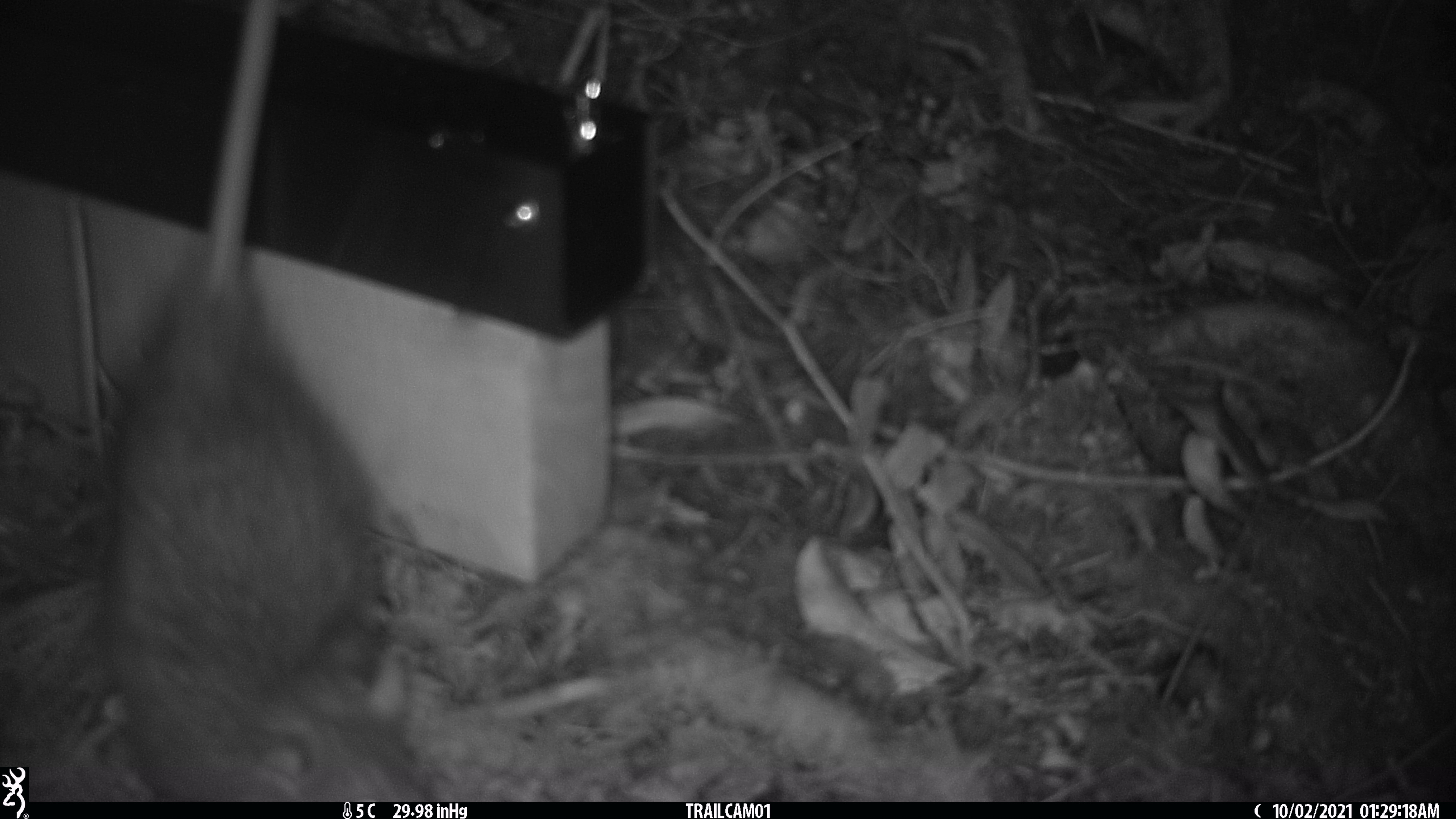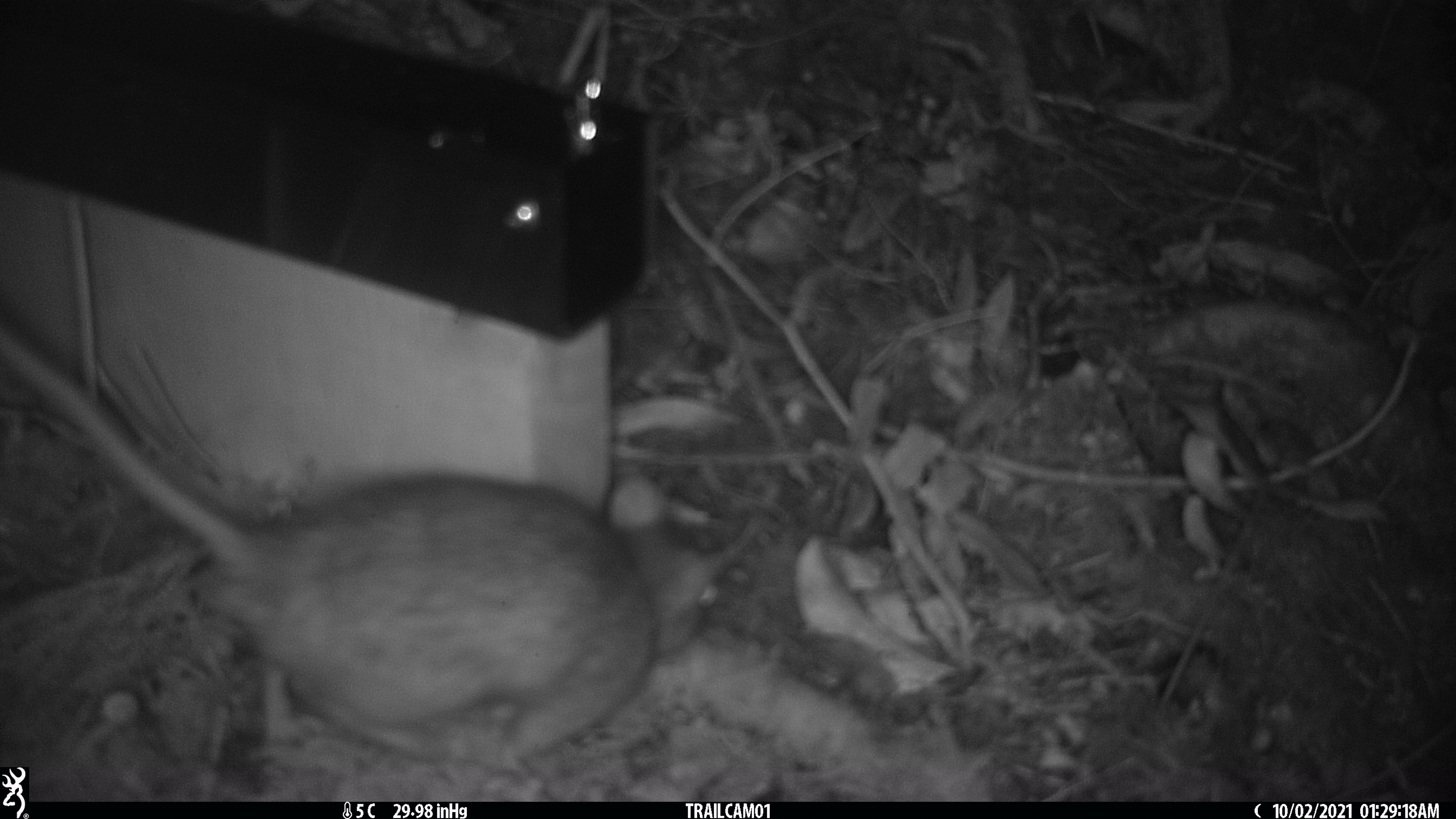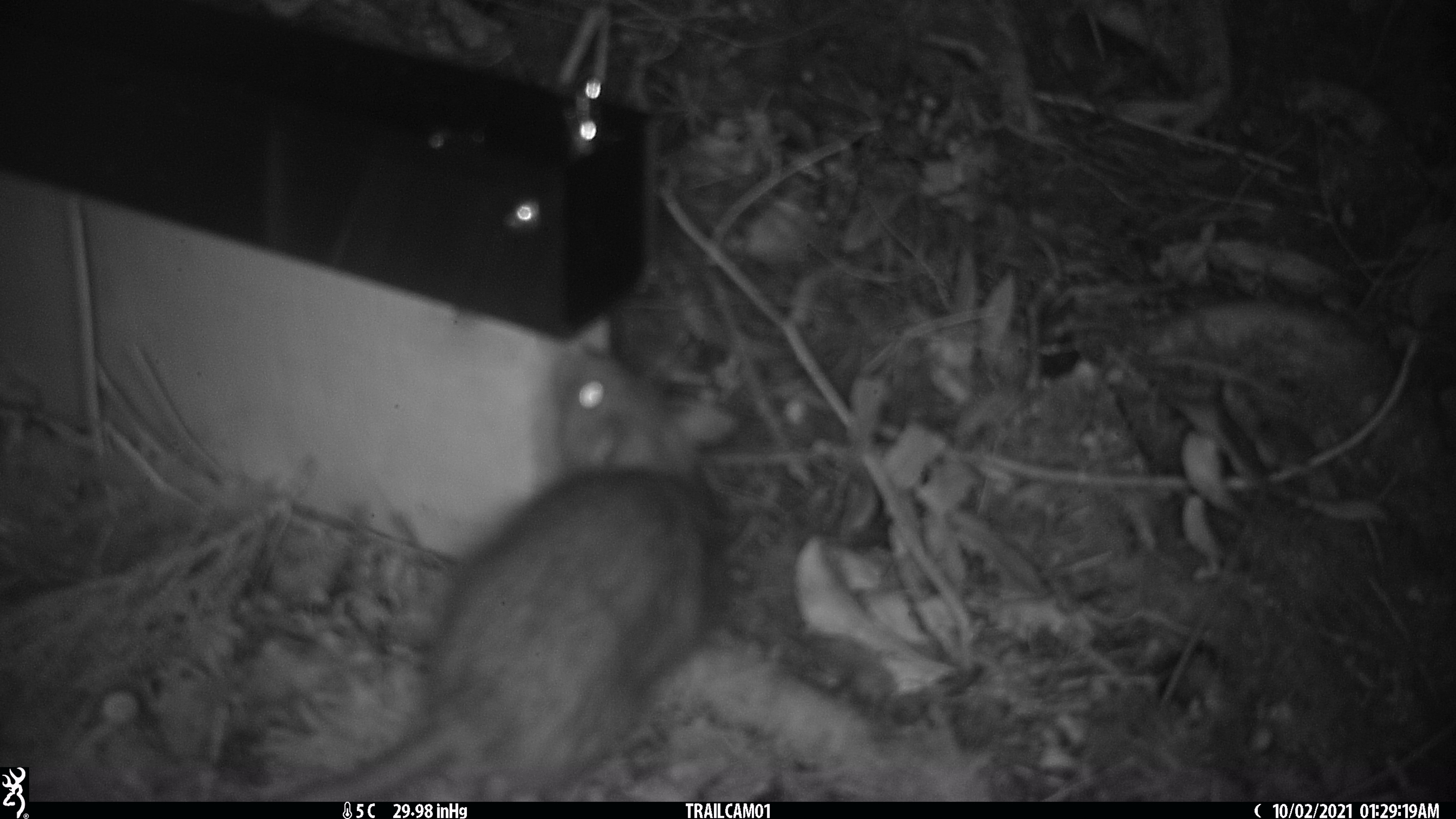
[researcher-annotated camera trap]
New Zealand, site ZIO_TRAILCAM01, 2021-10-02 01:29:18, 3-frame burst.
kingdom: Animalia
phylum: Chordata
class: Mammalia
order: Rodentia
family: Muridae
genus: Rattus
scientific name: Rattus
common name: rat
Rat (Rattus).